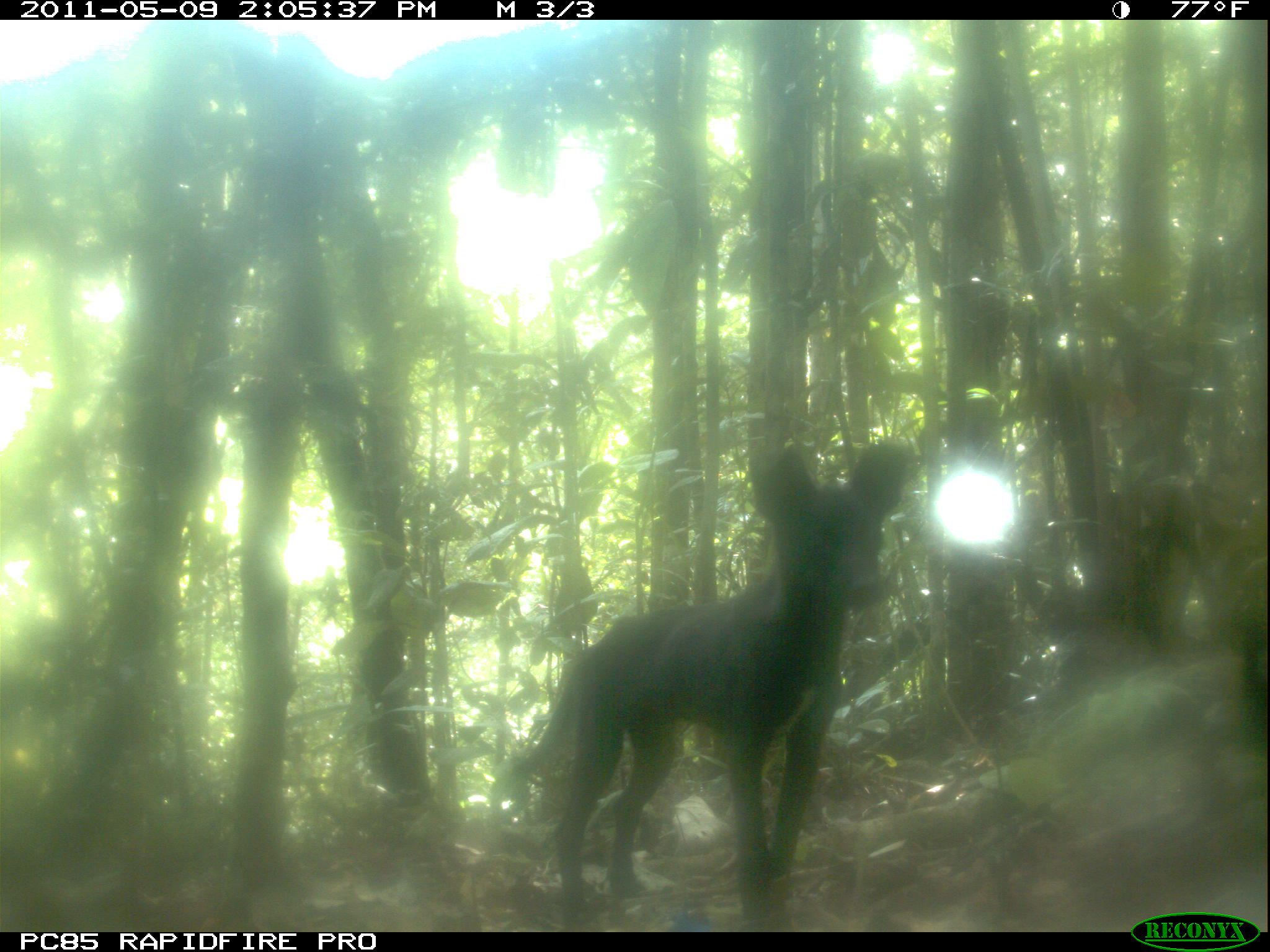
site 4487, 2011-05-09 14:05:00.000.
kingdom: Animalia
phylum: Chordata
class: Mammalia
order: Carnivora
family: Canidae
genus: Canis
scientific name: Canis familiaris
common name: domestic dog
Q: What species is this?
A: Canis familiaris (domestic dog).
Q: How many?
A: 2.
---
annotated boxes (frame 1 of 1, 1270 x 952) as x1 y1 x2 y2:
canis familiaris: 502 439 908 930